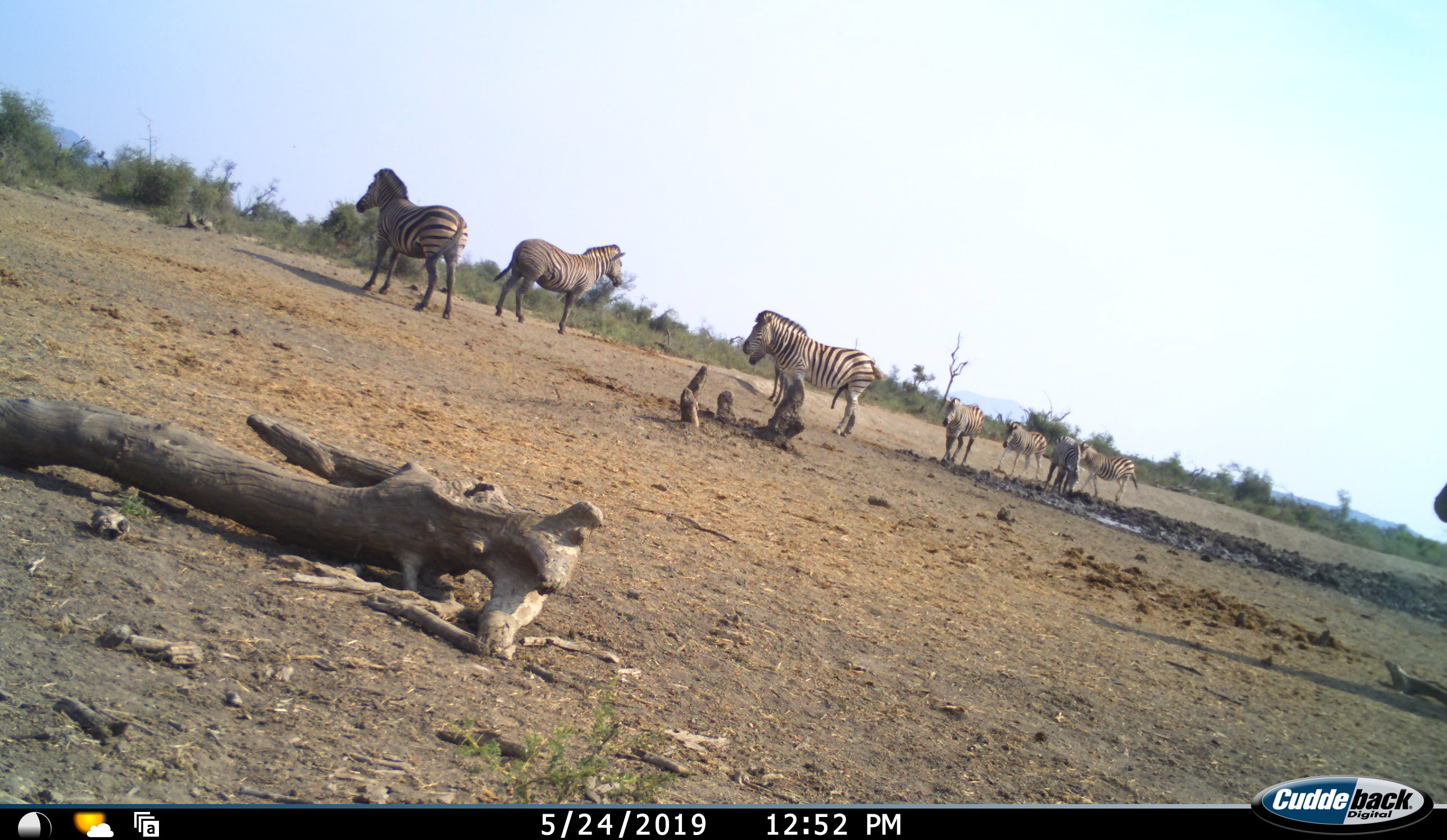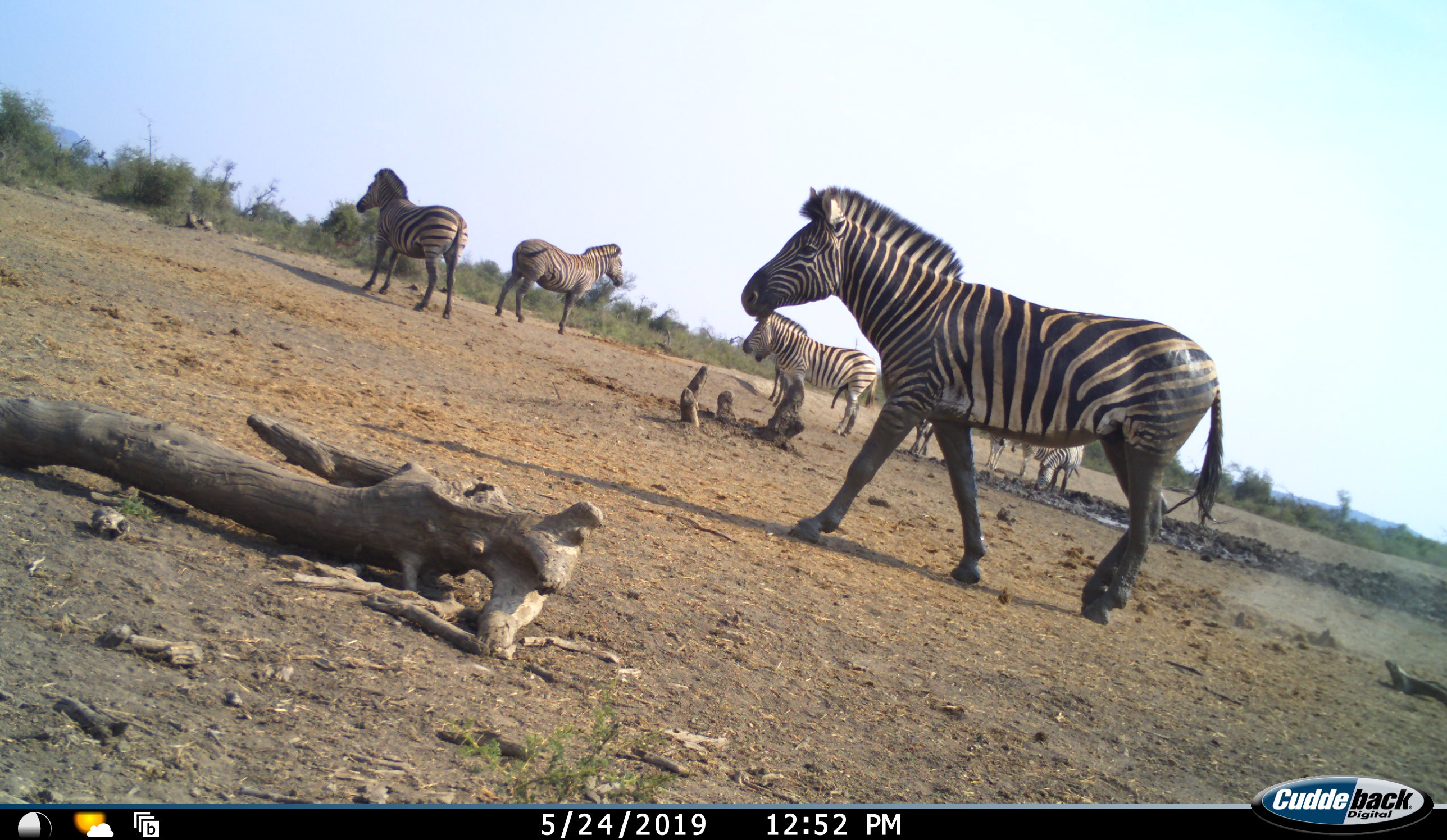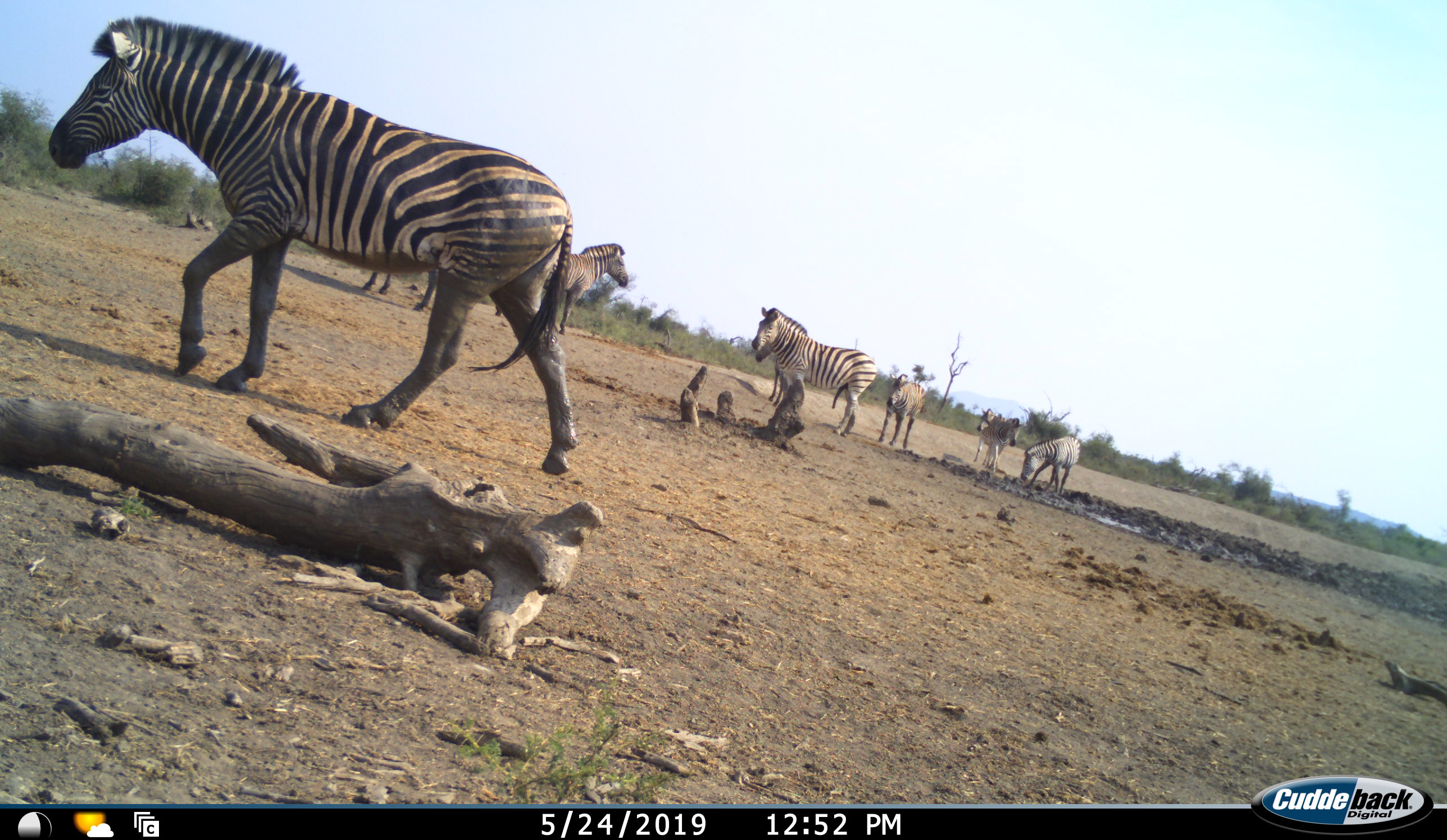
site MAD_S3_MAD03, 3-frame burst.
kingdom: Animalia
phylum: Chordata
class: Mammalia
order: Perissodactyla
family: Equidae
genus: Equus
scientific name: Equus quagga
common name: plains zebra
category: zebraplains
Zebraplains (plains zebra) (Equus quagga), count 9. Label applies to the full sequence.